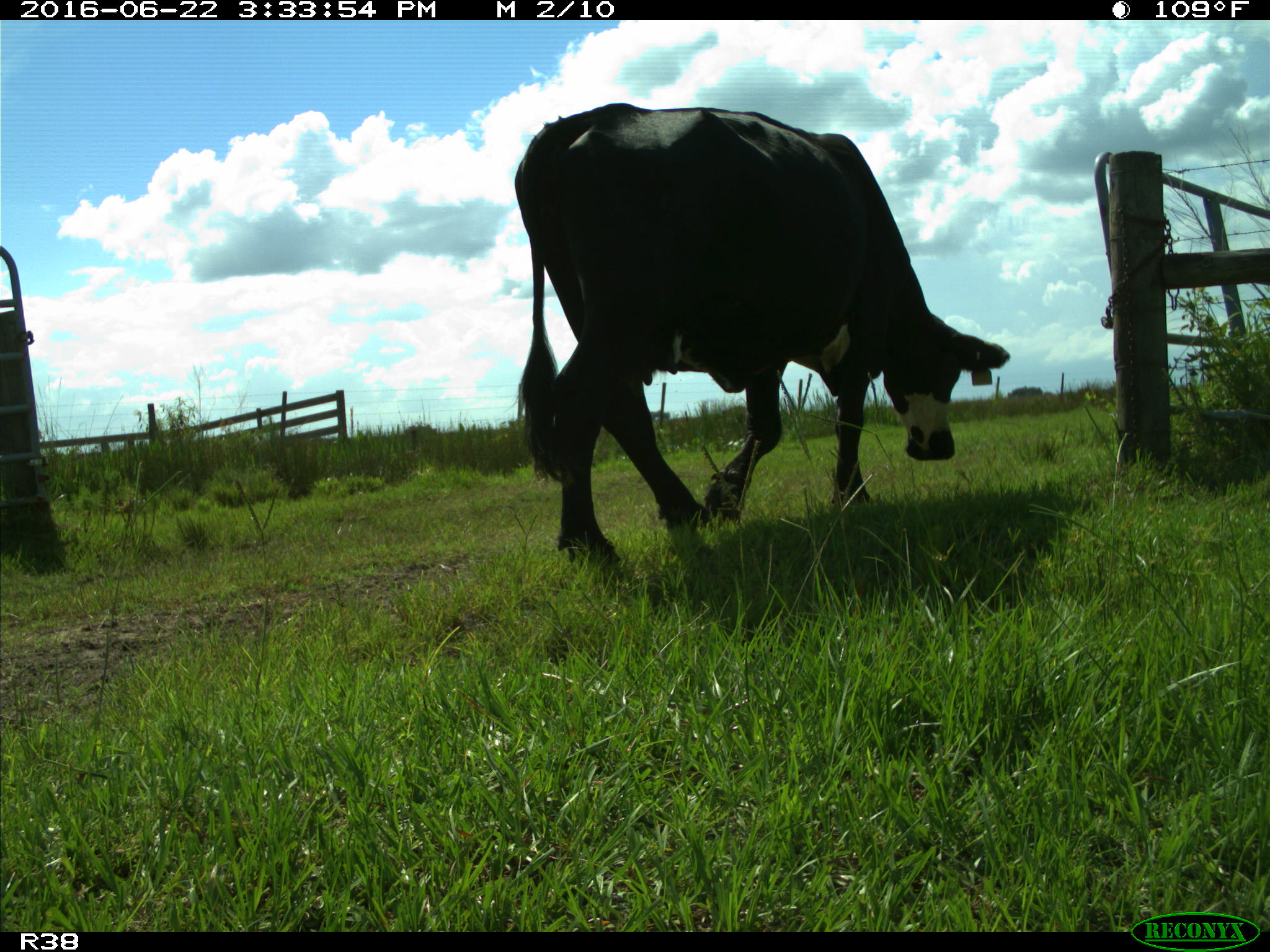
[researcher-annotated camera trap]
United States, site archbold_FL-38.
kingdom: Animalia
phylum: Chordata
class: Mammalia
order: Artiodactyla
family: Bovidae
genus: Bos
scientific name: Bos taurus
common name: domestic cow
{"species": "Bos taurus (domestic cow)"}